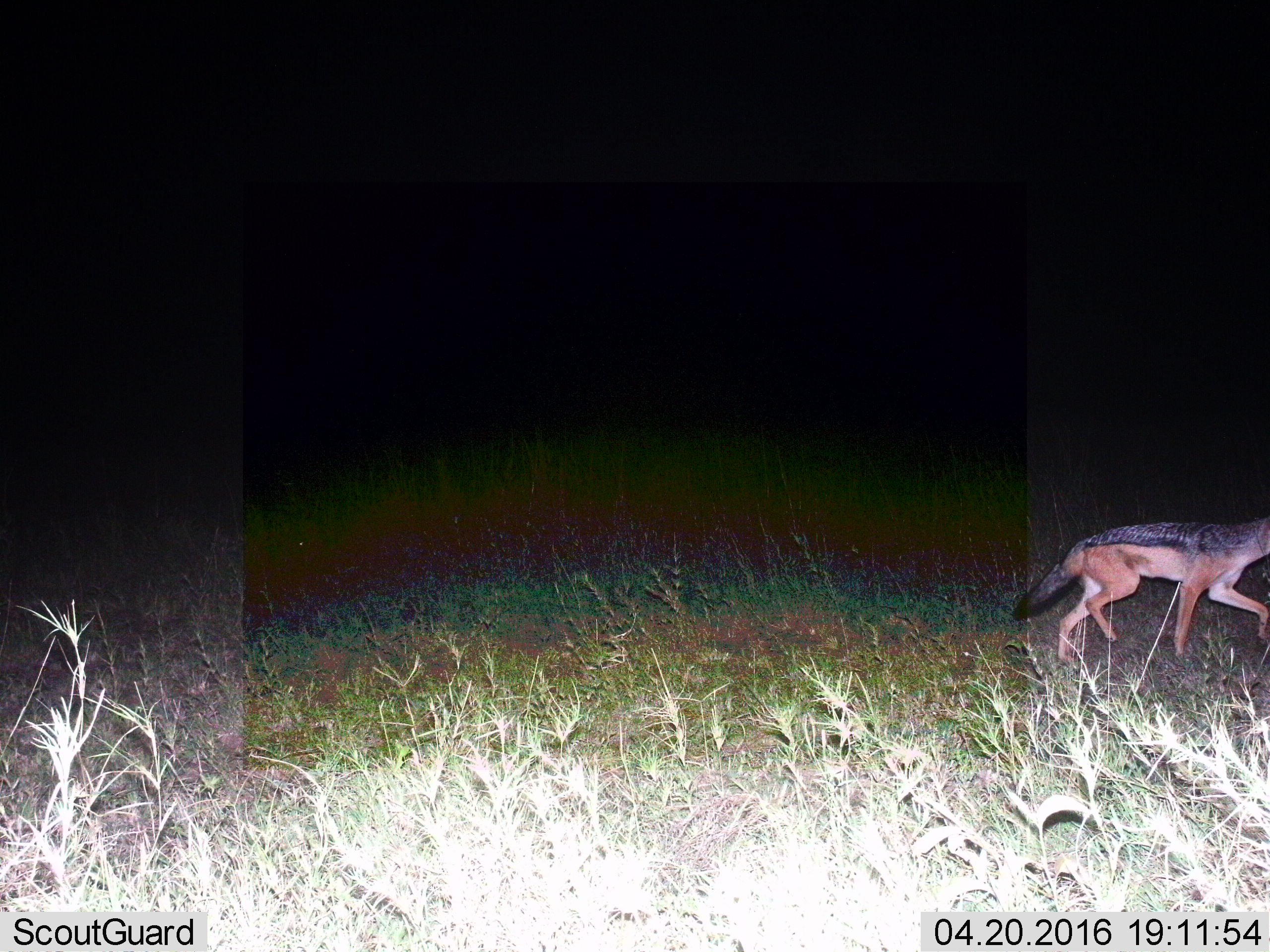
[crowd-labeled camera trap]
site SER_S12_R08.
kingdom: Animalia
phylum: Chordata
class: Mammalia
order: Carnivora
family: Canidae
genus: Lupulella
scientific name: Lupulella mesomelas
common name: black-backed jackal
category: jackalblackbacked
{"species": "jackalblackbacked (black-backed jackal) (Lupulella mesomelas)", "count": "1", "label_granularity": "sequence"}